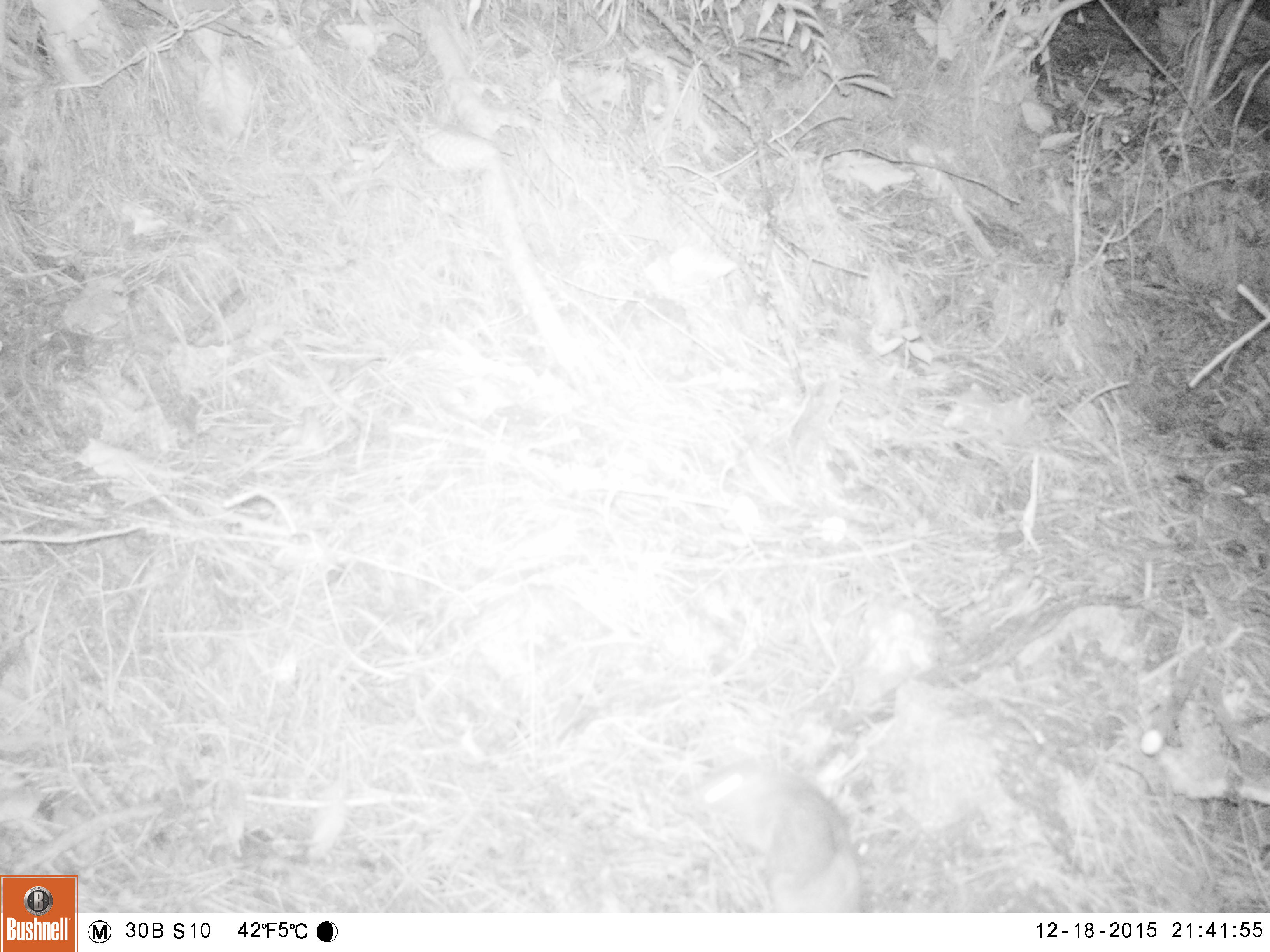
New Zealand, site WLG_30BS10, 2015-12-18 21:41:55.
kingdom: Animalia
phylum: Chordata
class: Mammalia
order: Rodentia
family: Muridae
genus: Rattus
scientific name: Rattus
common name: rat